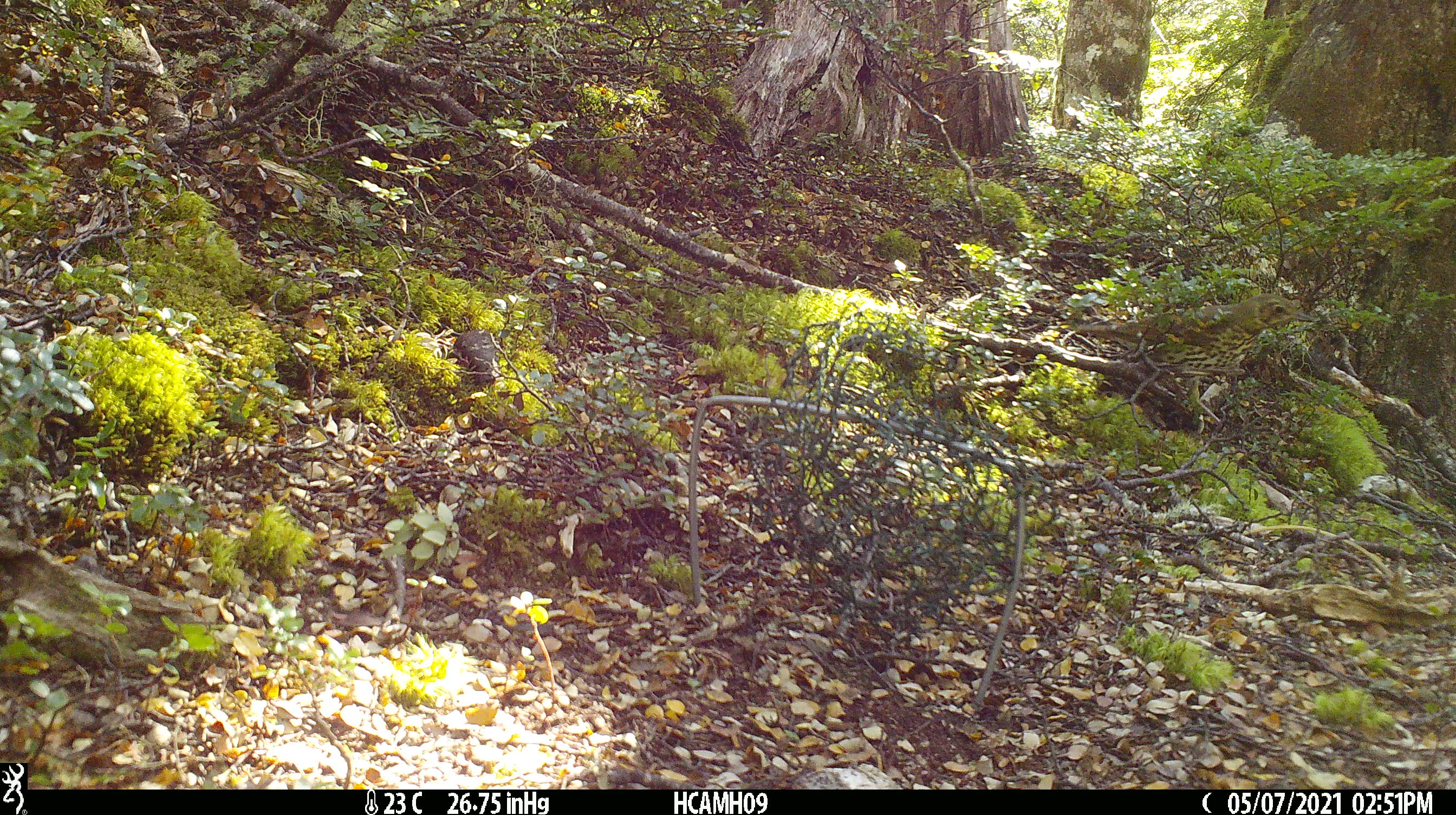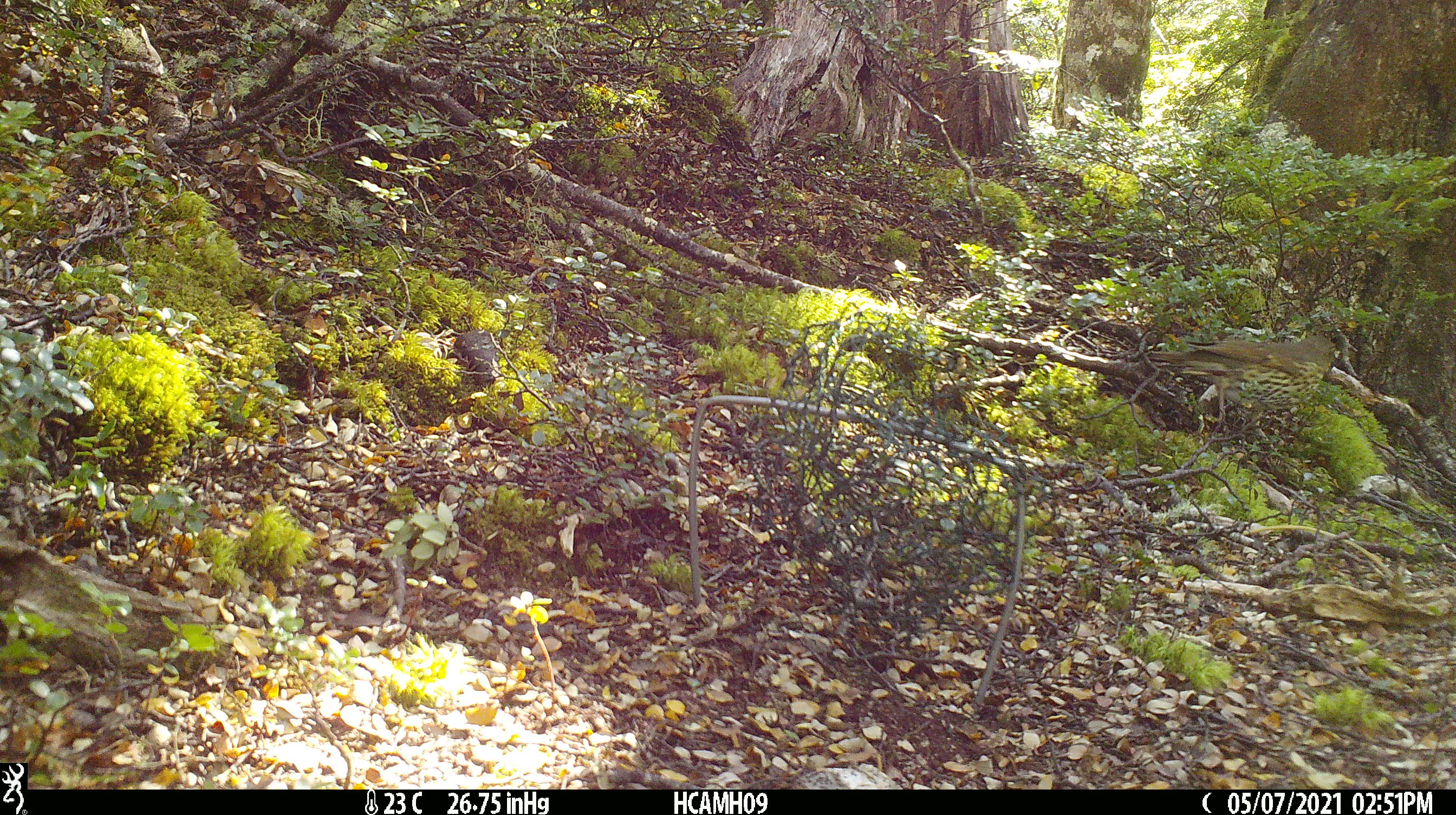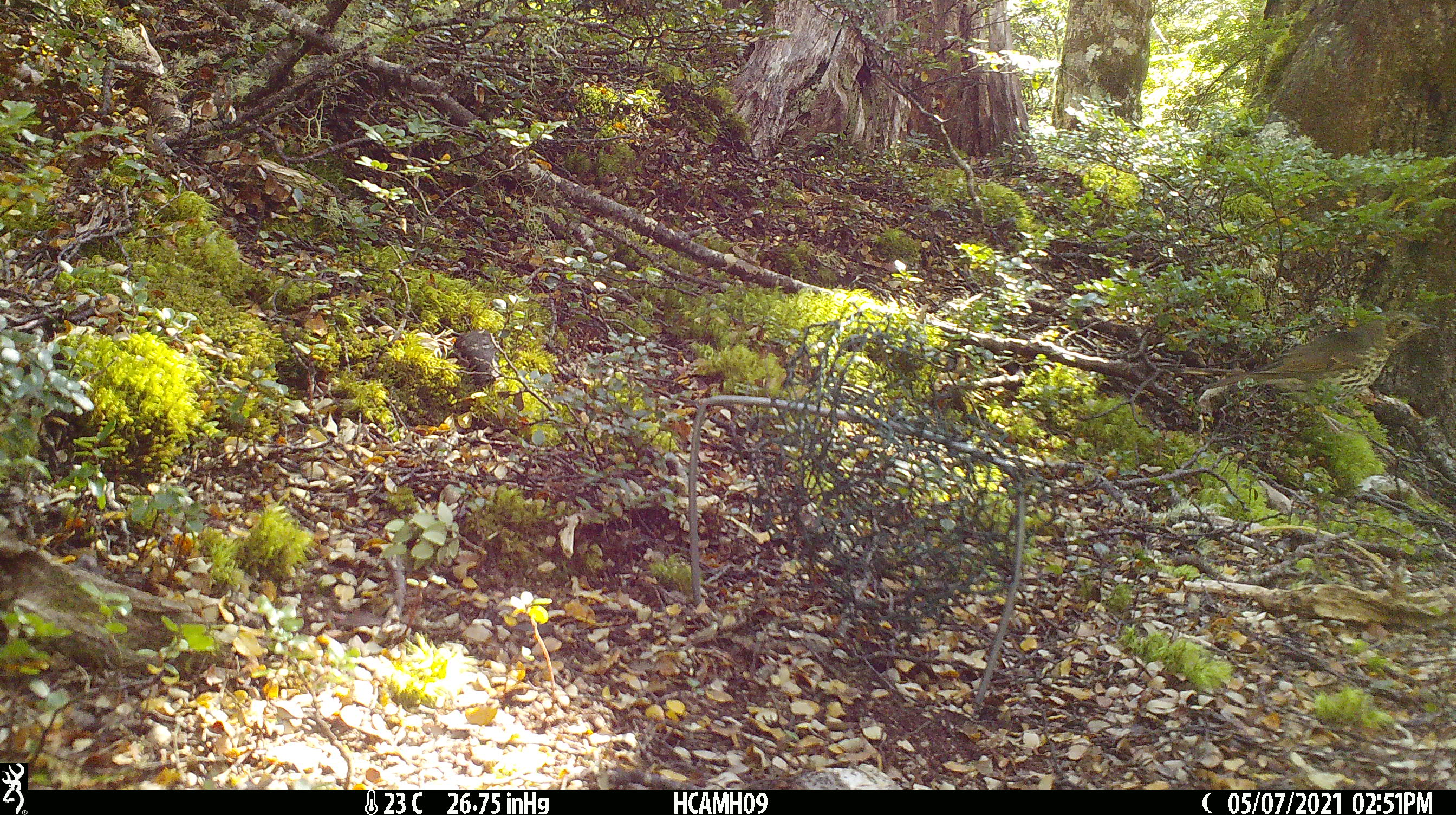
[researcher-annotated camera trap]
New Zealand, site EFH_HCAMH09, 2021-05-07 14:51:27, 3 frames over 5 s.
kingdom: Animalia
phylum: Chordata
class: Aves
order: Passeriformes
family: Turdidae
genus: Turdus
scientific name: Turdus philomelos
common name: song thrush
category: thrush